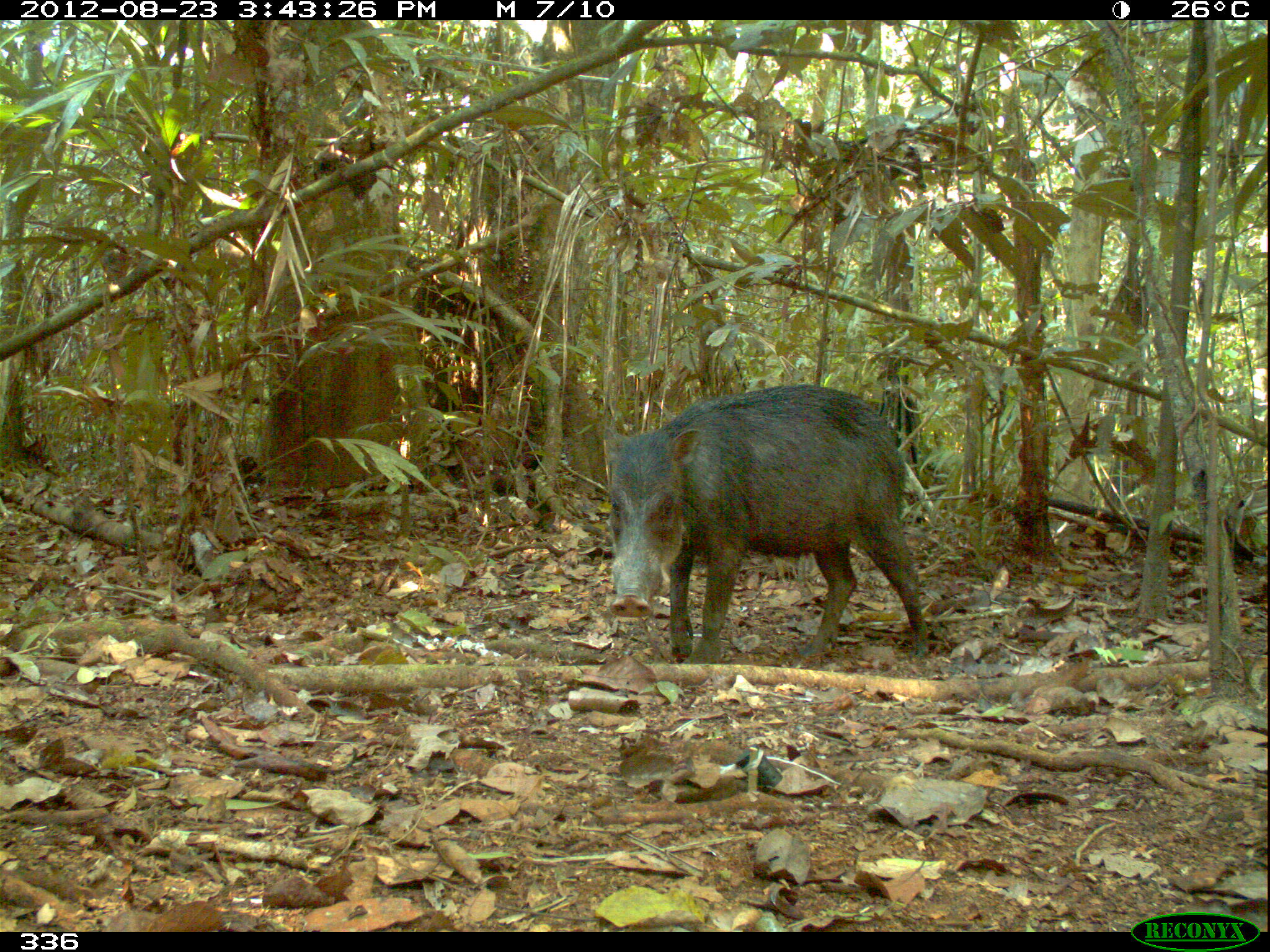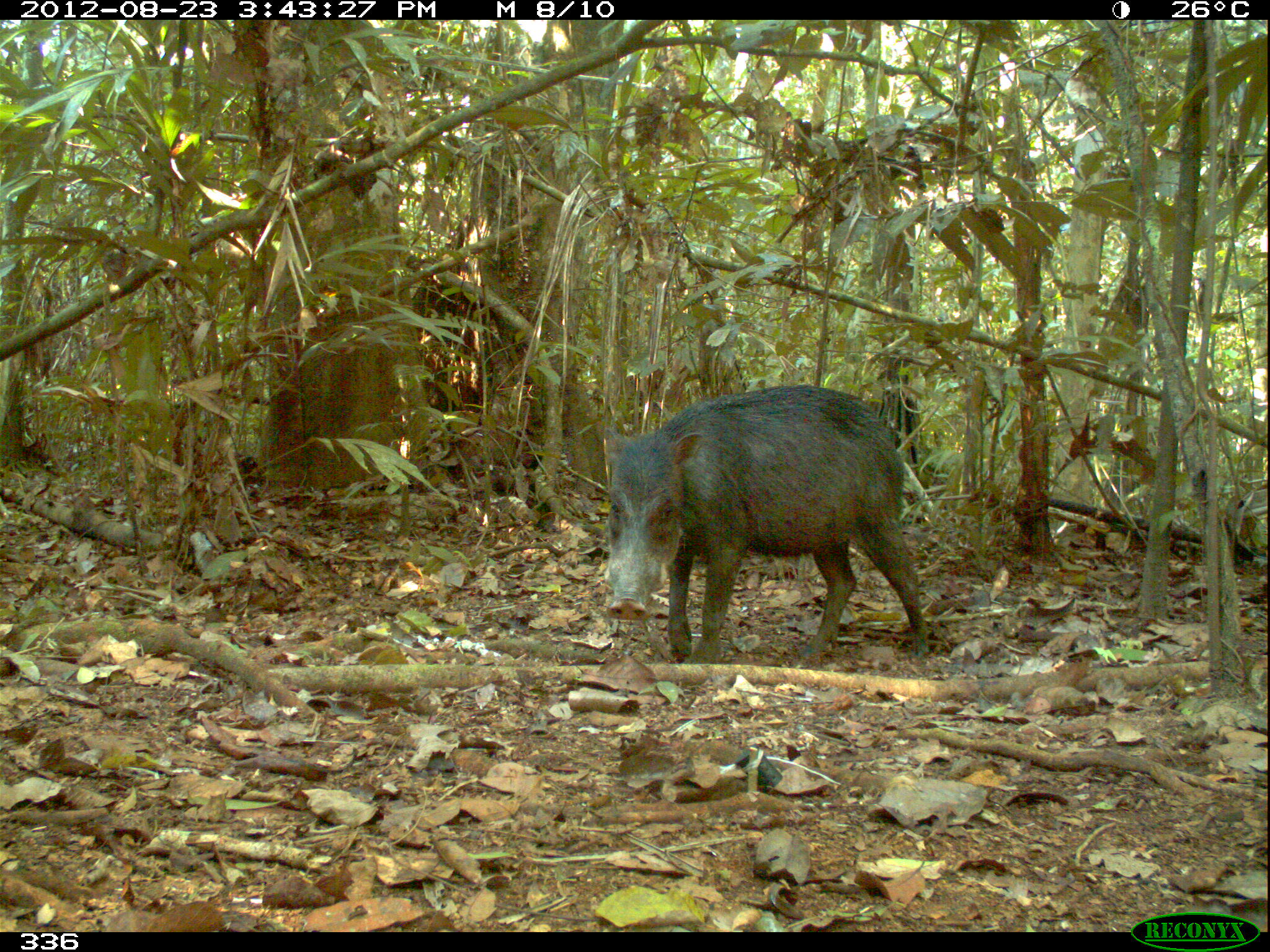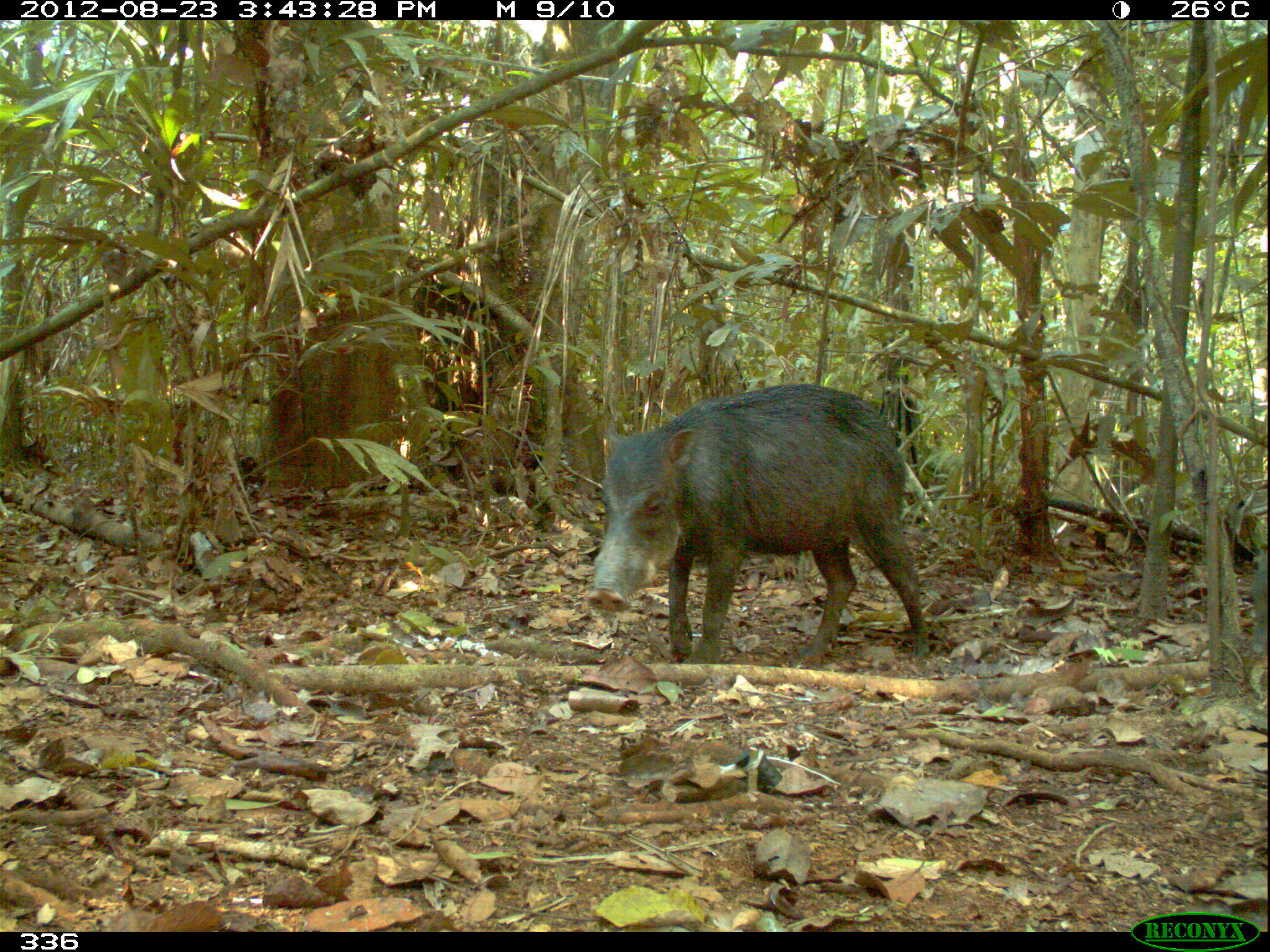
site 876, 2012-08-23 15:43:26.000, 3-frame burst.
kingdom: Animalia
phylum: Chordata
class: Mammalia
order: Artiodactyla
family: Tayassuidae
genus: Tayassu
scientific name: Tayassu pecari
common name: white-lipped peccary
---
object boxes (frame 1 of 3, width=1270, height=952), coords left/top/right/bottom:
tayassu pecari: 599/380/931/667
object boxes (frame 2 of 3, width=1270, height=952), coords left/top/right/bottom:
tayassu pecari: 597/381/930/667